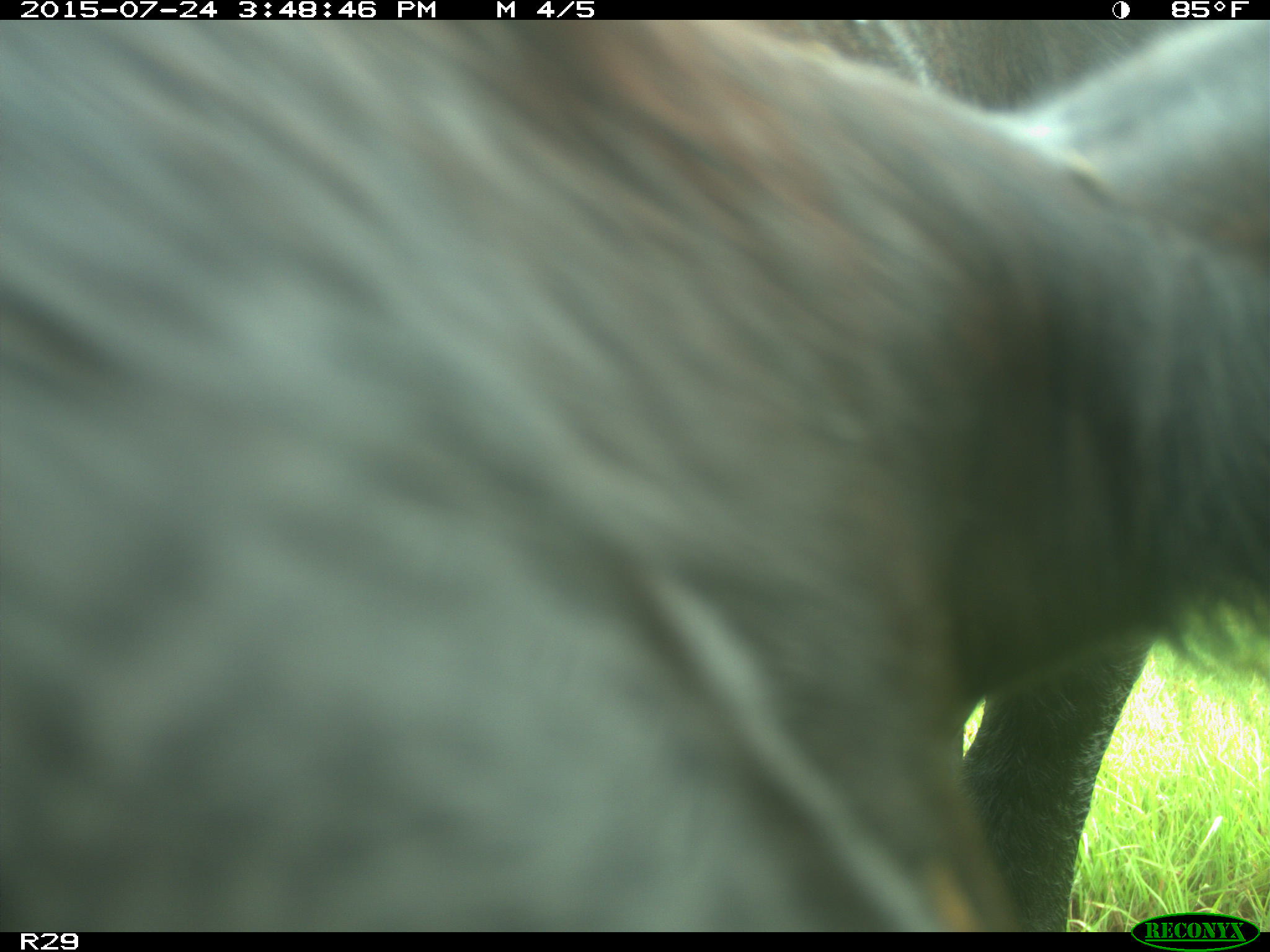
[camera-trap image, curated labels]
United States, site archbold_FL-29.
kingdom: Animalia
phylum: Chordata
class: Mammalia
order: Artiodactyla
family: Bovidae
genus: Bos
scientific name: Bos taurus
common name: domestic cow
Bos taurus (domestic cow).